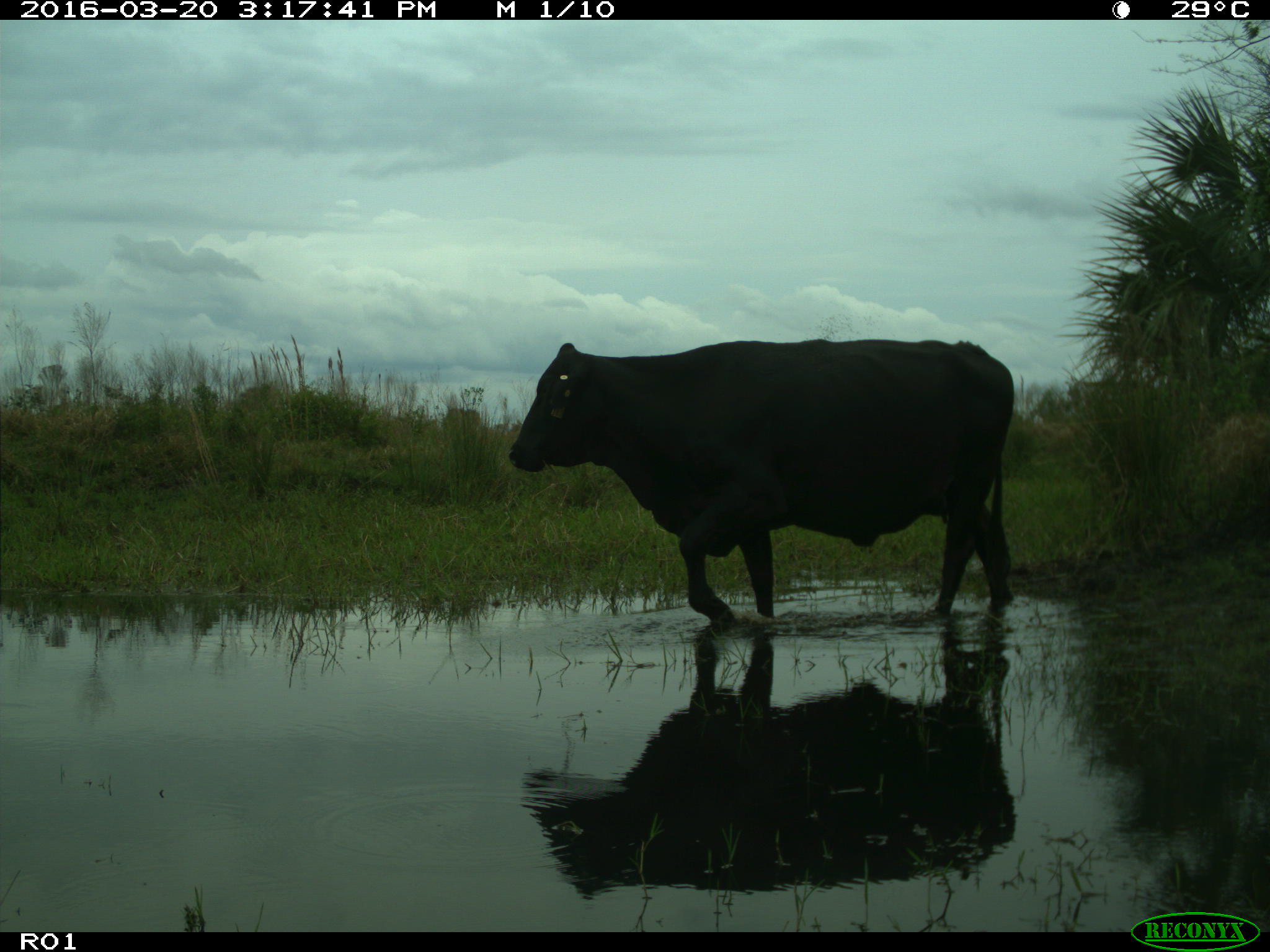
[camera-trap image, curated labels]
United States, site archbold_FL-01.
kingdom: Animalia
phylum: Chordata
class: Mammalia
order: Artiodactyla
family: Bovidae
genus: Bos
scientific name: Bos taurus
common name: domestic cow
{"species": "Bos taurus (domestic cow)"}